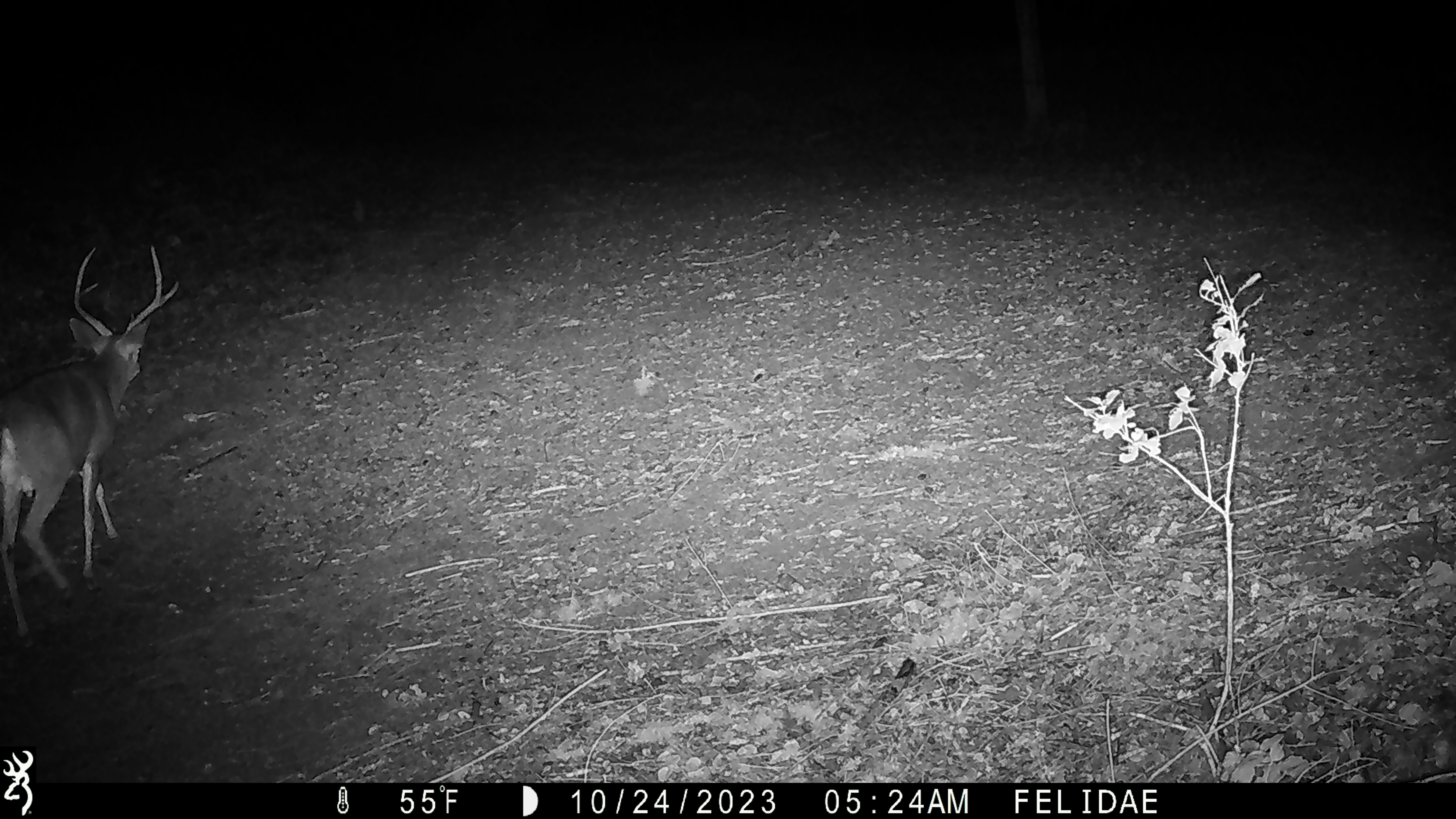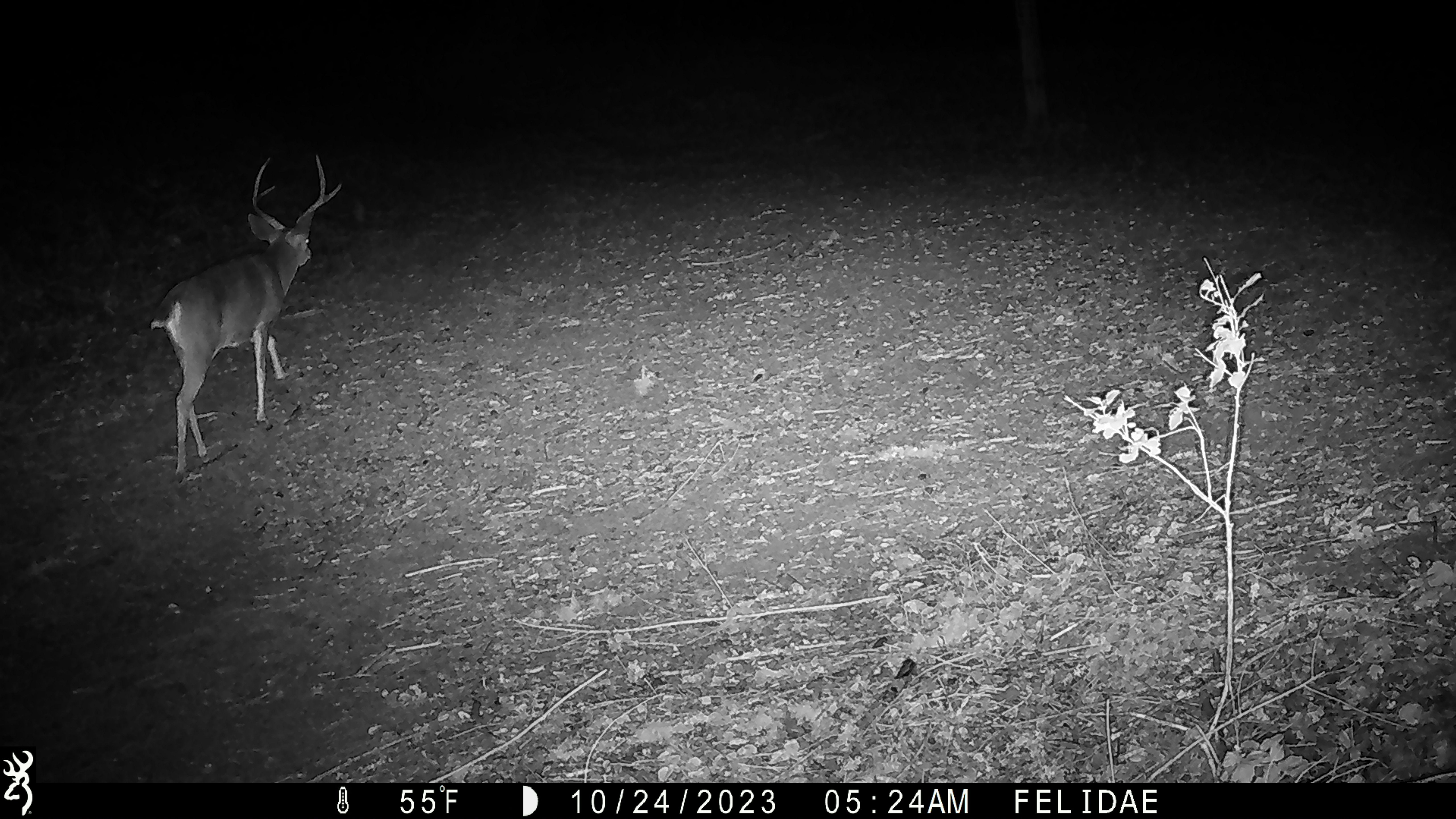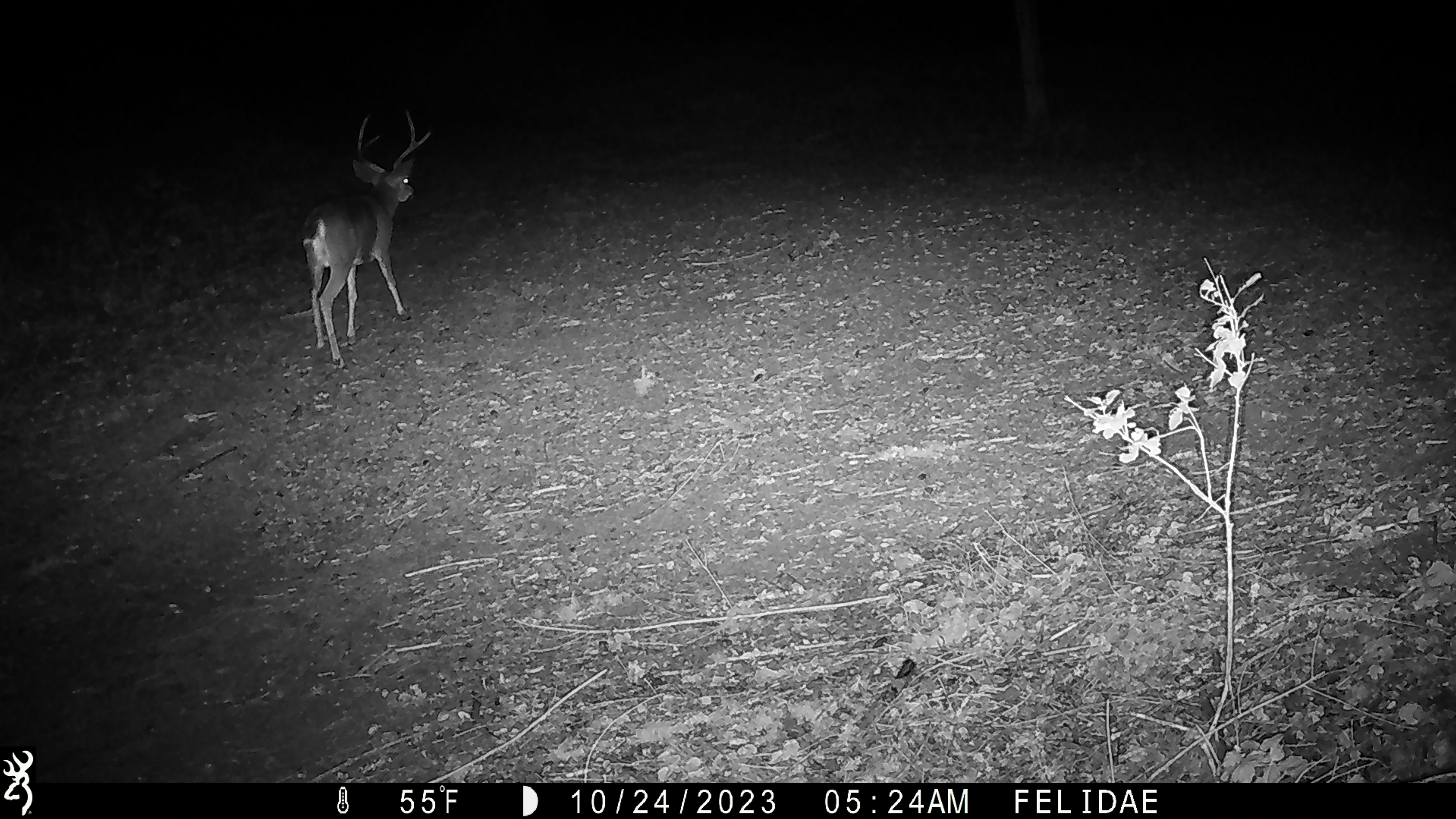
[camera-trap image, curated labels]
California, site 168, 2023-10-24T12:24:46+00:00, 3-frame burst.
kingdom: Animalia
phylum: Chordata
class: Mammalia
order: Artiodactyla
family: Cervidae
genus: Odocoileus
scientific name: Odocoileus hemionus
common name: mule deer